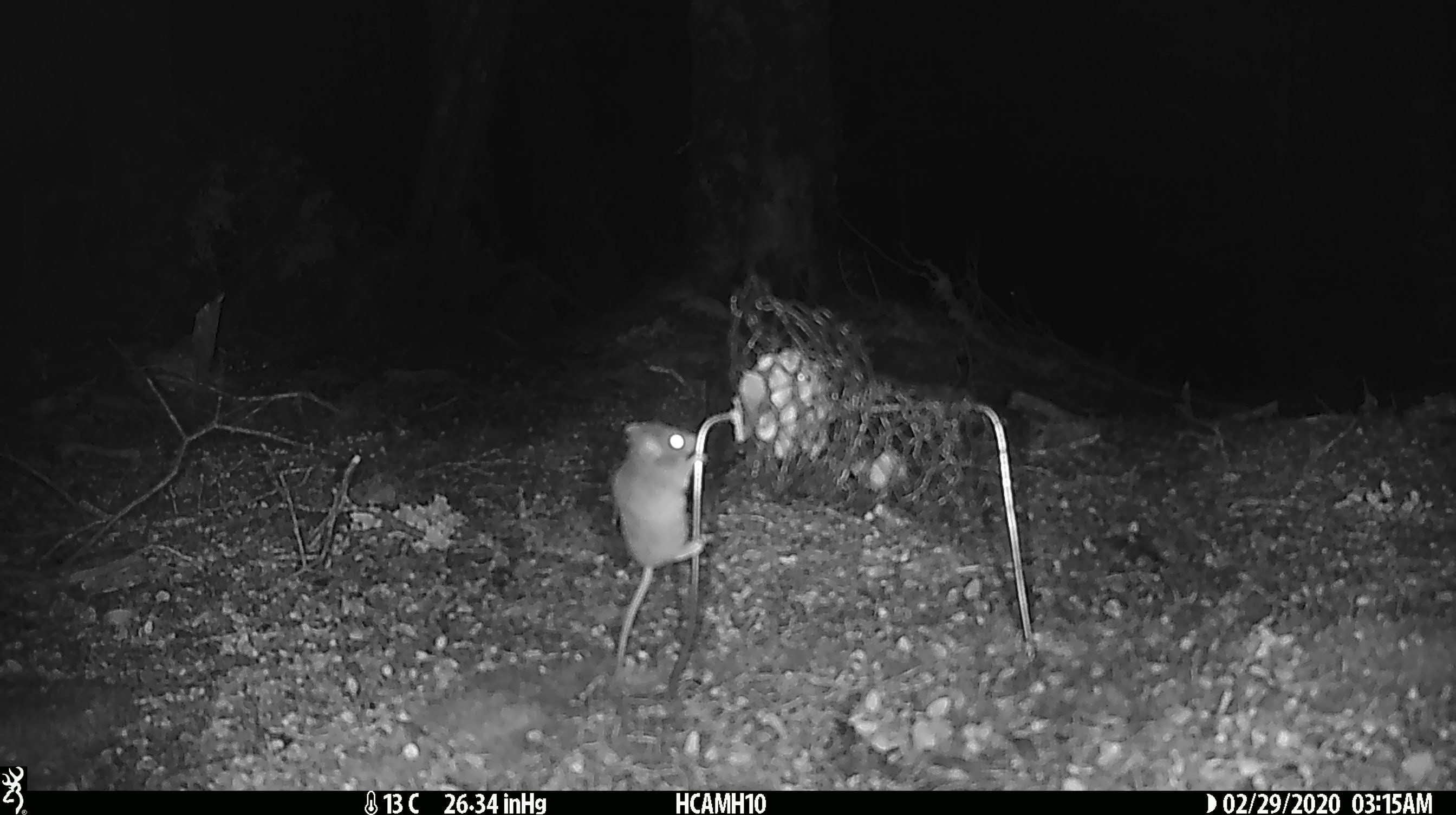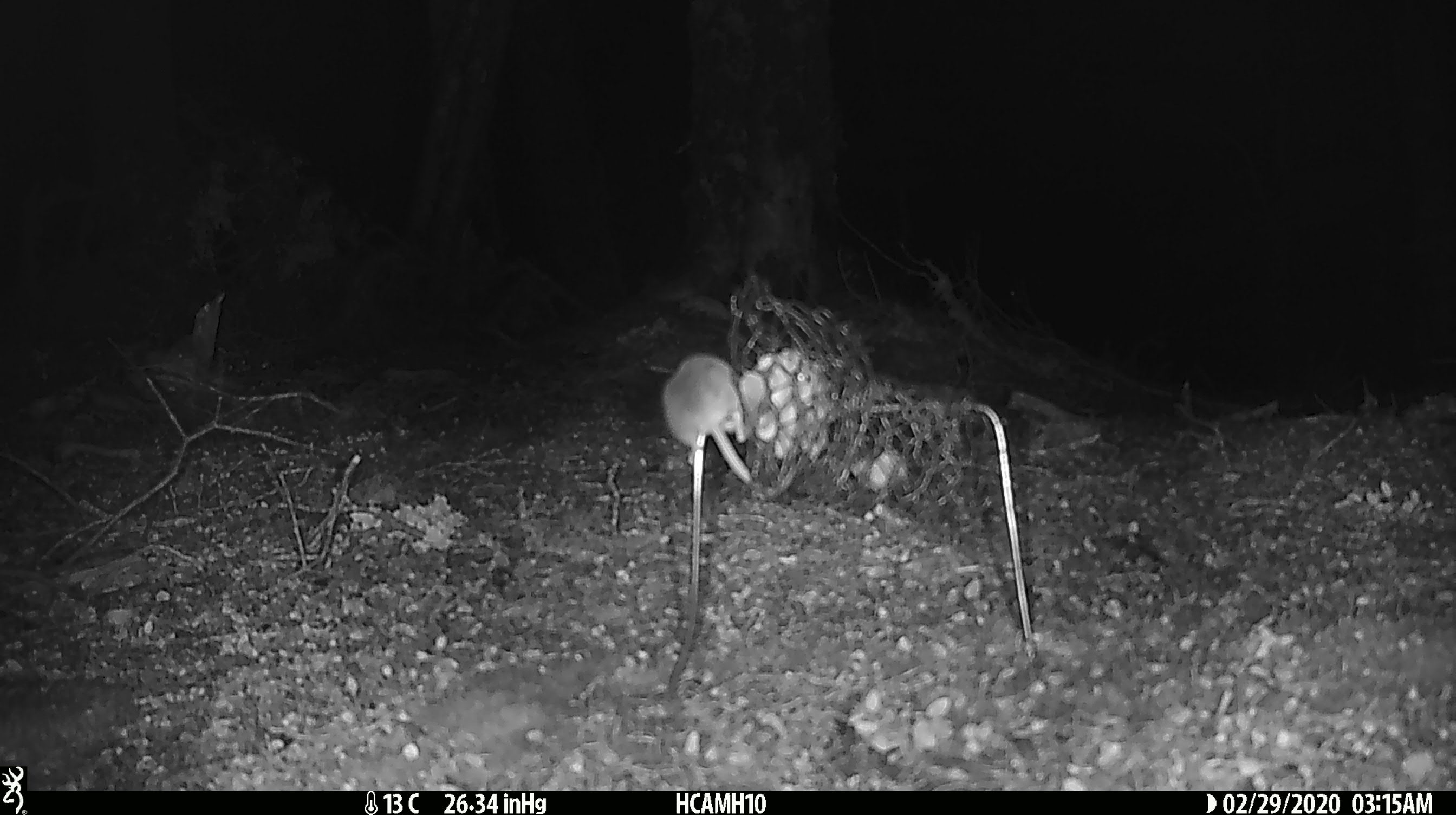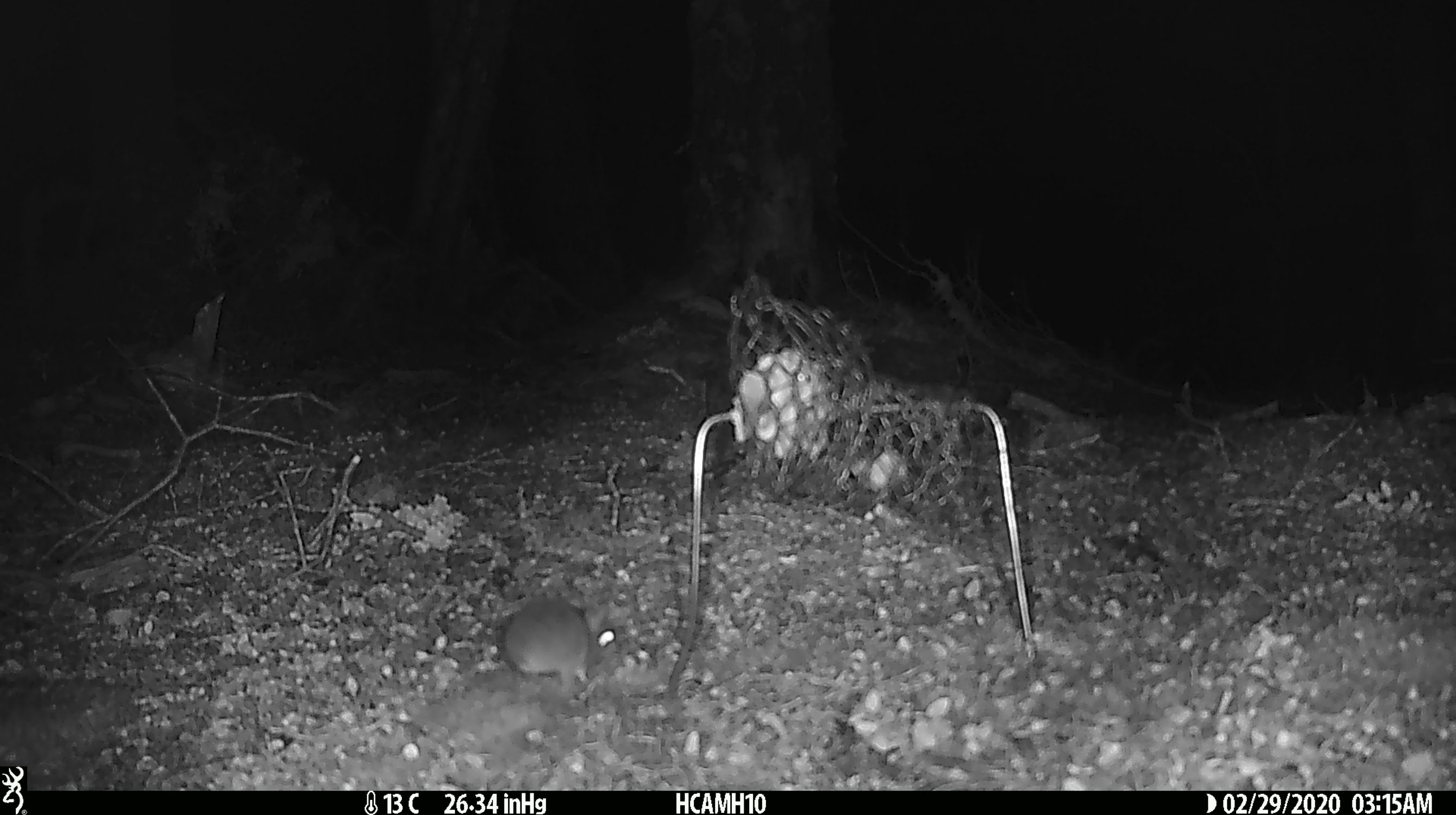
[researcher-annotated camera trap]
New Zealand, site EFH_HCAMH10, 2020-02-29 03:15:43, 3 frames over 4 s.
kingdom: Animalia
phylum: Chordata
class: Mammalia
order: Rodentia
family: Muridae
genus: Mus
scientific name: Mus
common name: mouse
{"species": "mouse (Mus)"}